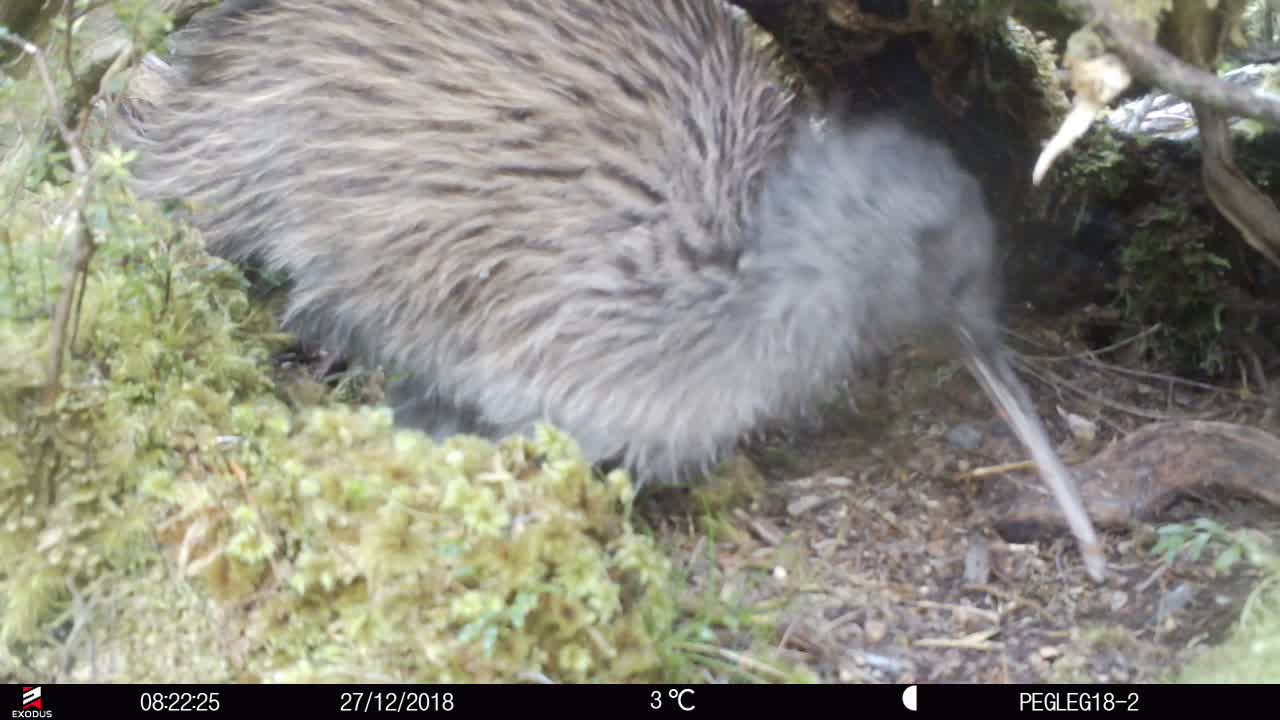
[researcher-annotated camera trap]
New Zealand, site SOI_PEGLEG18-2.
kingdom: Animalia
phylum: Chordata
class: Aves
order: Apterygiformes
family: Apterygidae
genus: Apteryx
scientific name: Apteryx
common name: kiwi